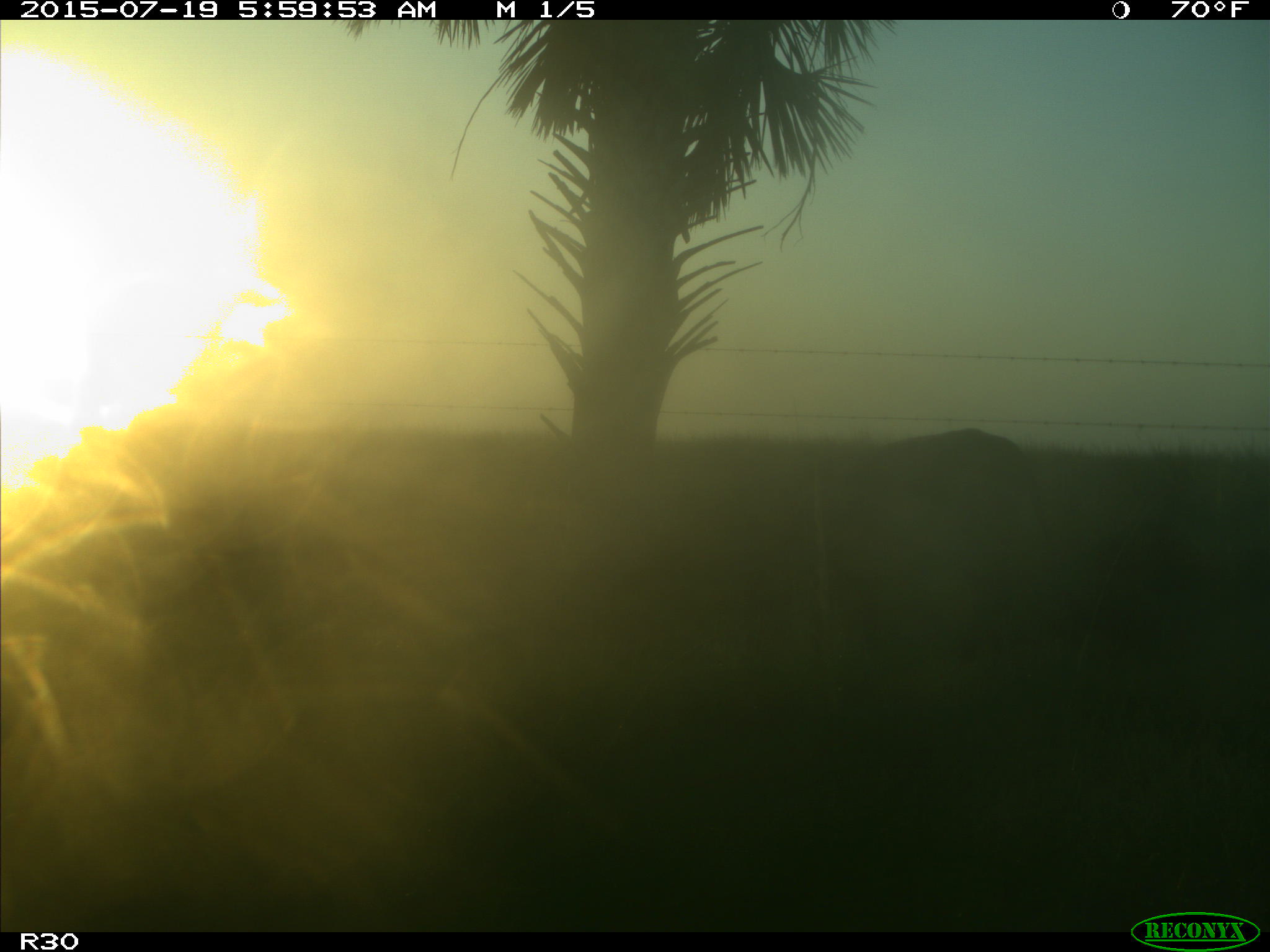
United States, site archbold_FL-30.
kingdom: Animalia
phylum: Chordata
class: Mammalia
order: Artiodactyla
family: Bovidae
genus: Bos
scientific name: Bos taurus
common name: domestic cow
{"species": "Bos taurus (domestic cow)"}